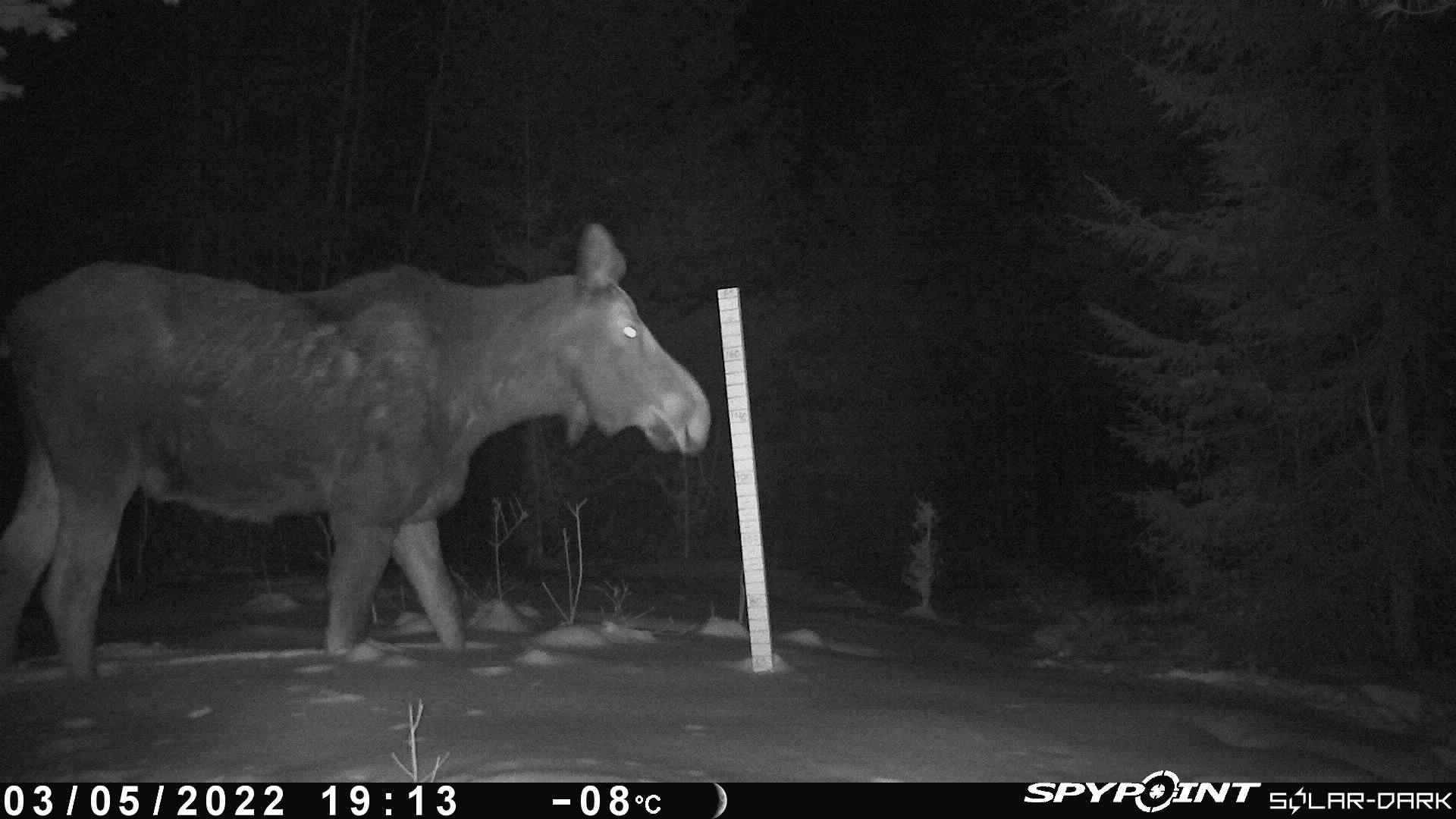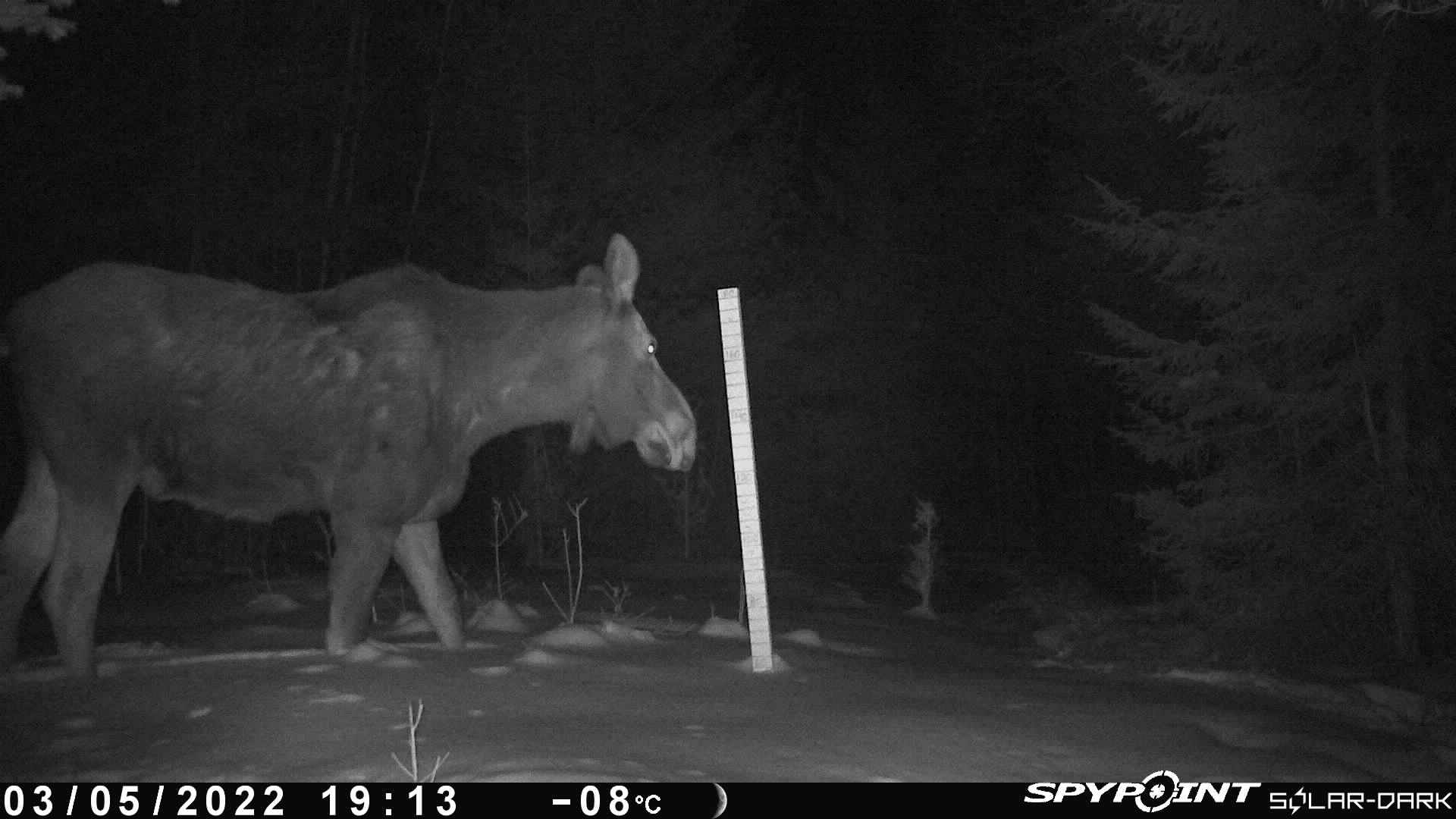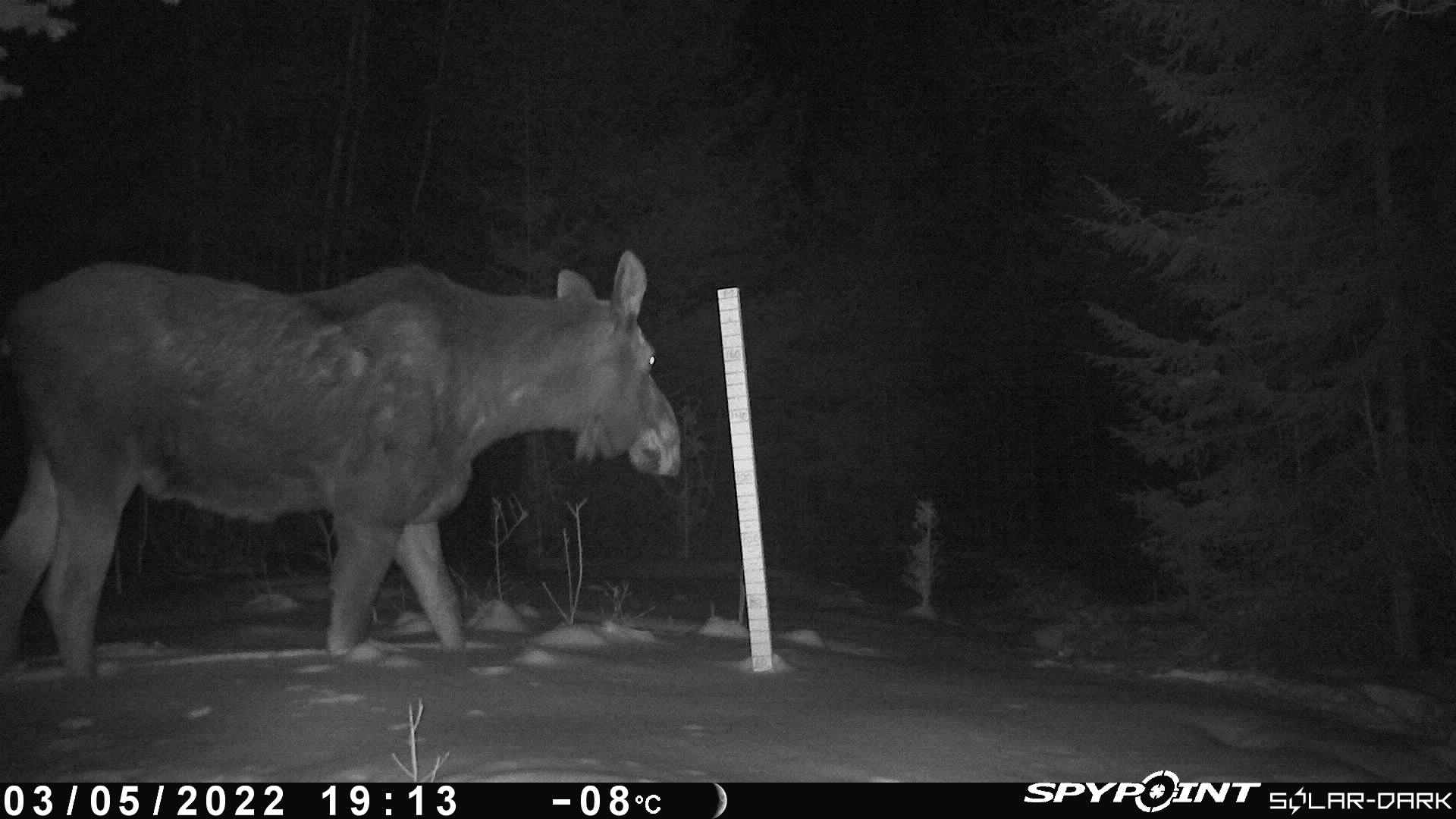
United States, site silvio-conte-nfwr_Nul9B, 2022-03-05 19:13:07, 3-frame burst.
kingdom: Animalia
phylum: Chordata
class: Mammalia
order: Artiodactyla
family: Cervidae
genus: Alces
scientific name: Alces alces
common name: moose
Moose (Alces alces).